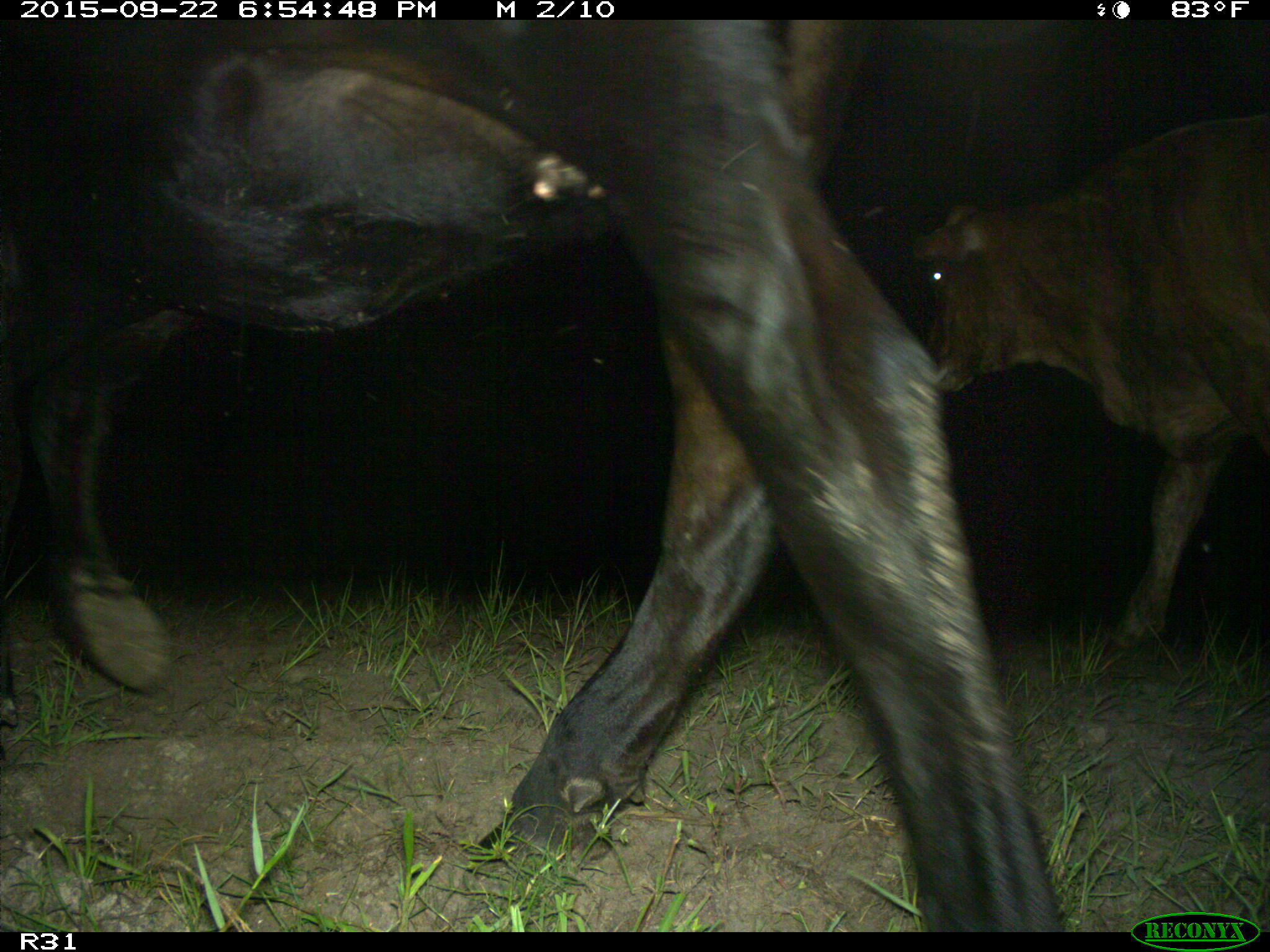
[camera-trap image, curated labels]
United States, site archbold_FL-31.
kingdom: Animalia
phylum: Chordata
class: Mammalia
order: Artiodactyla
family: Bovidae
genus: Bos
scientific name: Bos taurus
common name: domestic cow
Bos taurus (domestic cow).